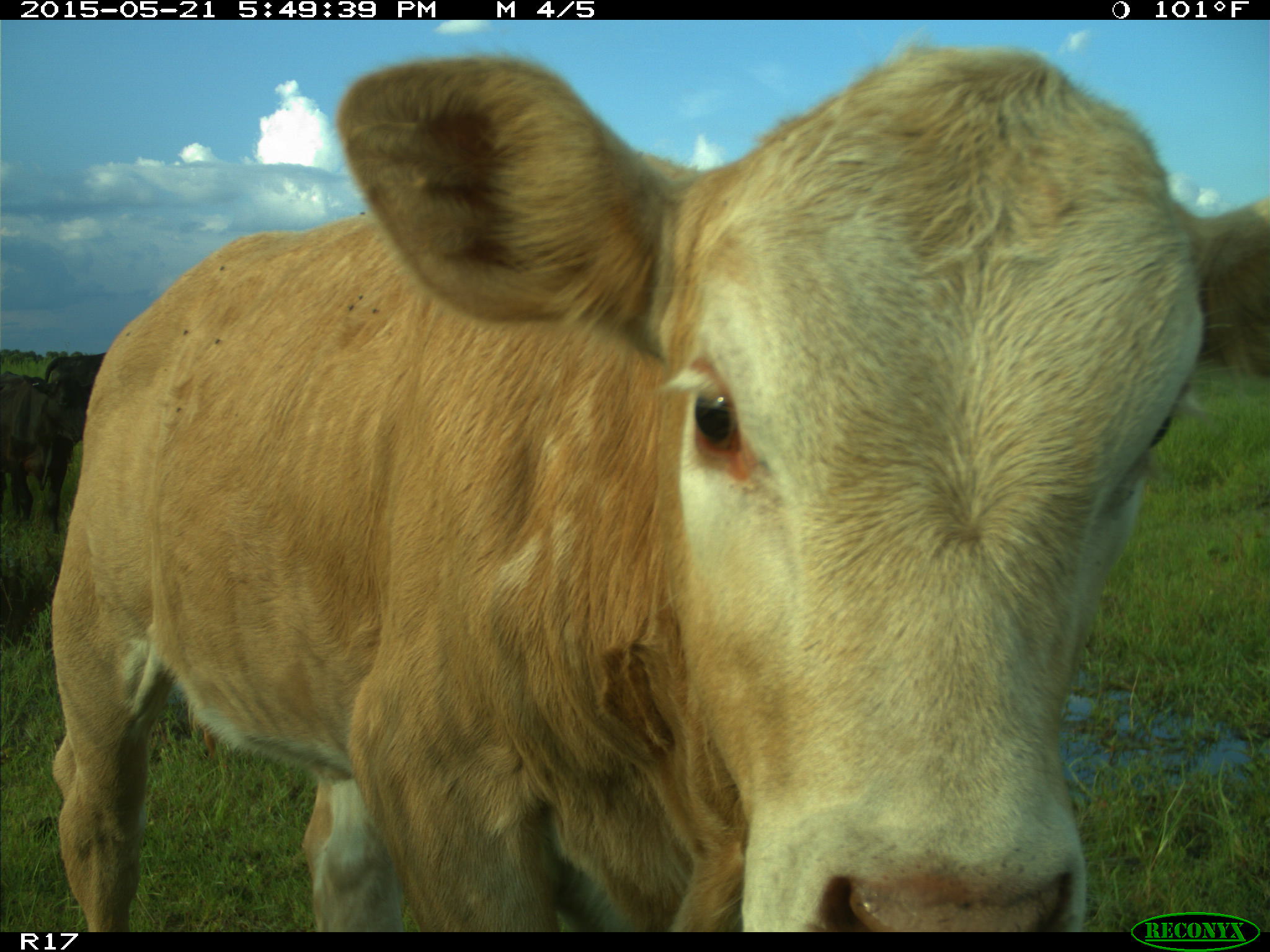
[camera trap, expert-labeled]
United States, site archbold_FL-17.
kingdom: Animalia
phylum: Chordata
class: Mammalia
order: Artiodactyla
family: Bovidae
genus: Bos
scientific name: Bos taurus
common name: domestic cow